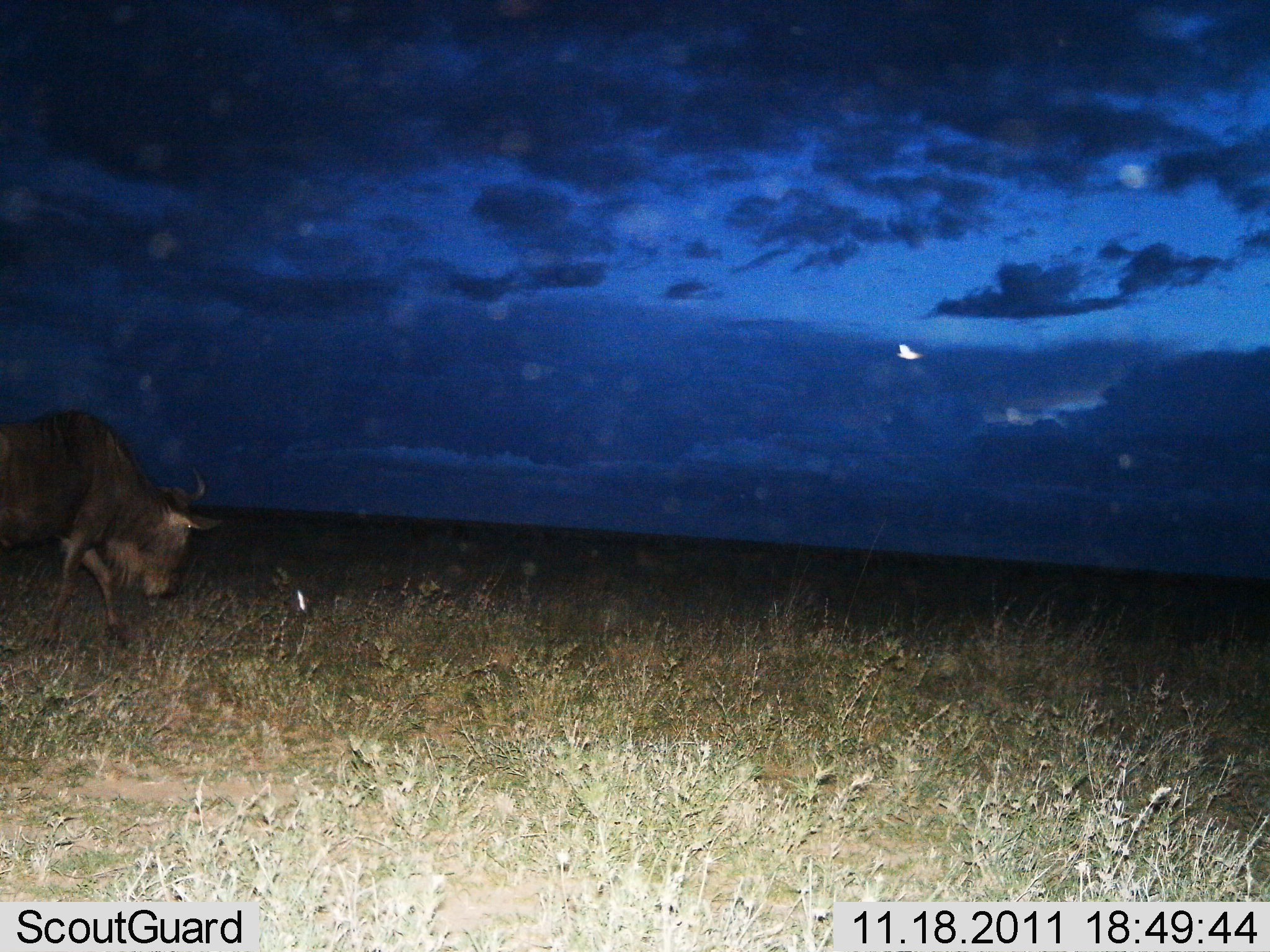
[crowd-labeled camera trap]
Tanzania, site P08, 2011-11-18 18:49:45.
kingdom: Animalia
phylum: Chordata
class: Mammalia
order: Artiodactyla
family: Bovidae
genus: Connochaetes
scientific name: Connochaetes taurinus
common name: blue wildebeest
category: wildebeest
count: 1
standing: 17%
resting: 0%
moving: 83%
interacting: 0%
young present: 0%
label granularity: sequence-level